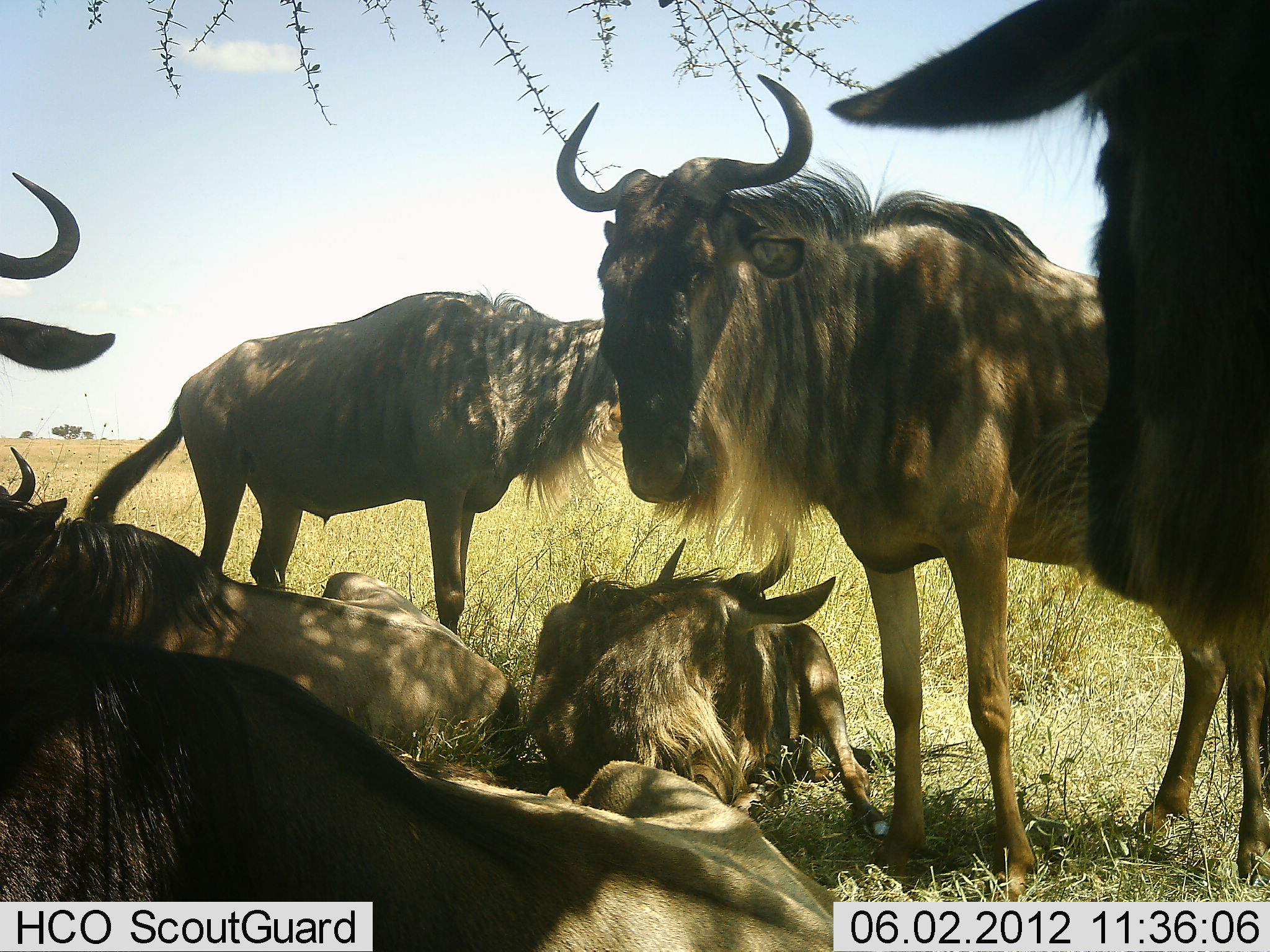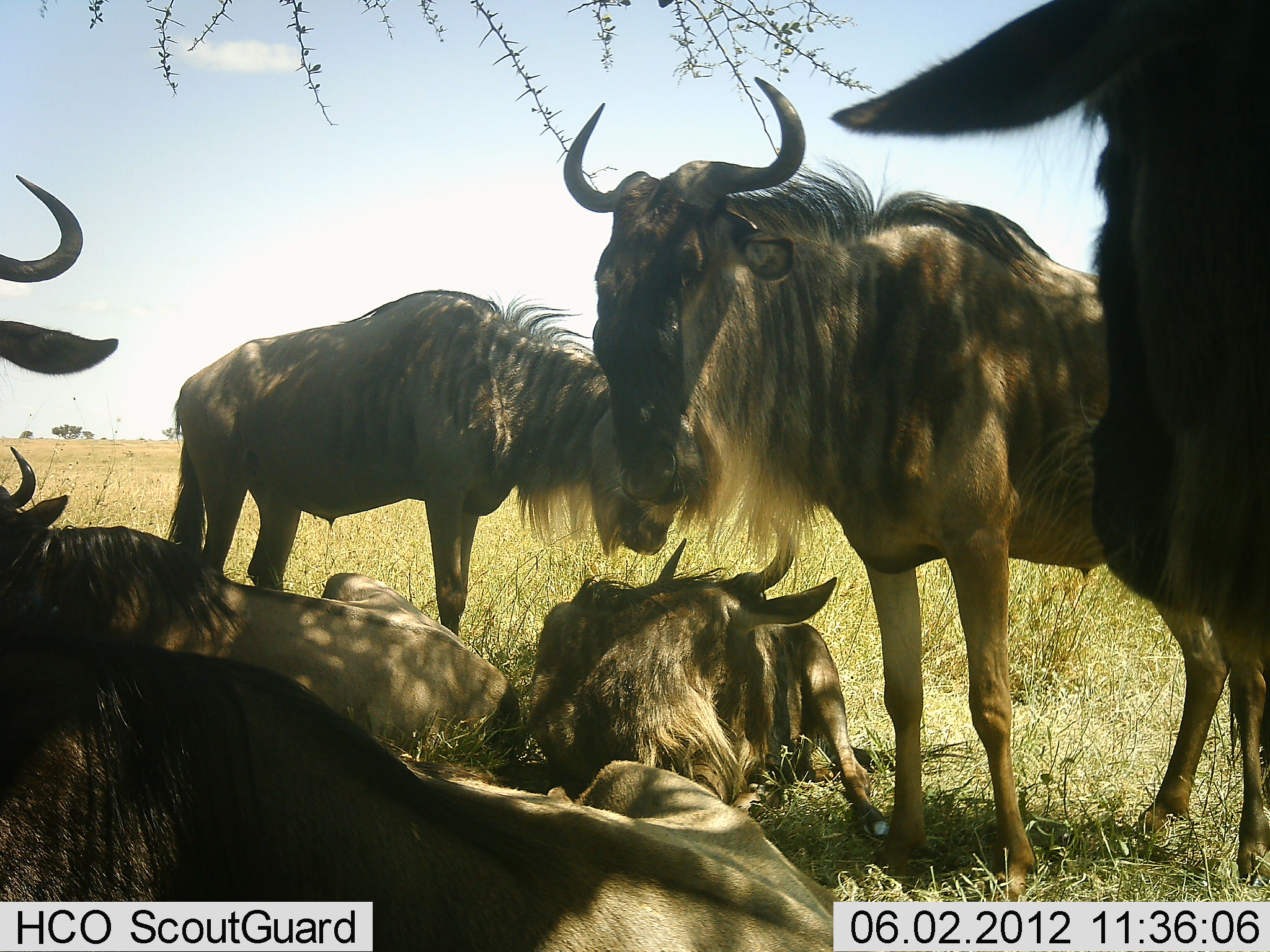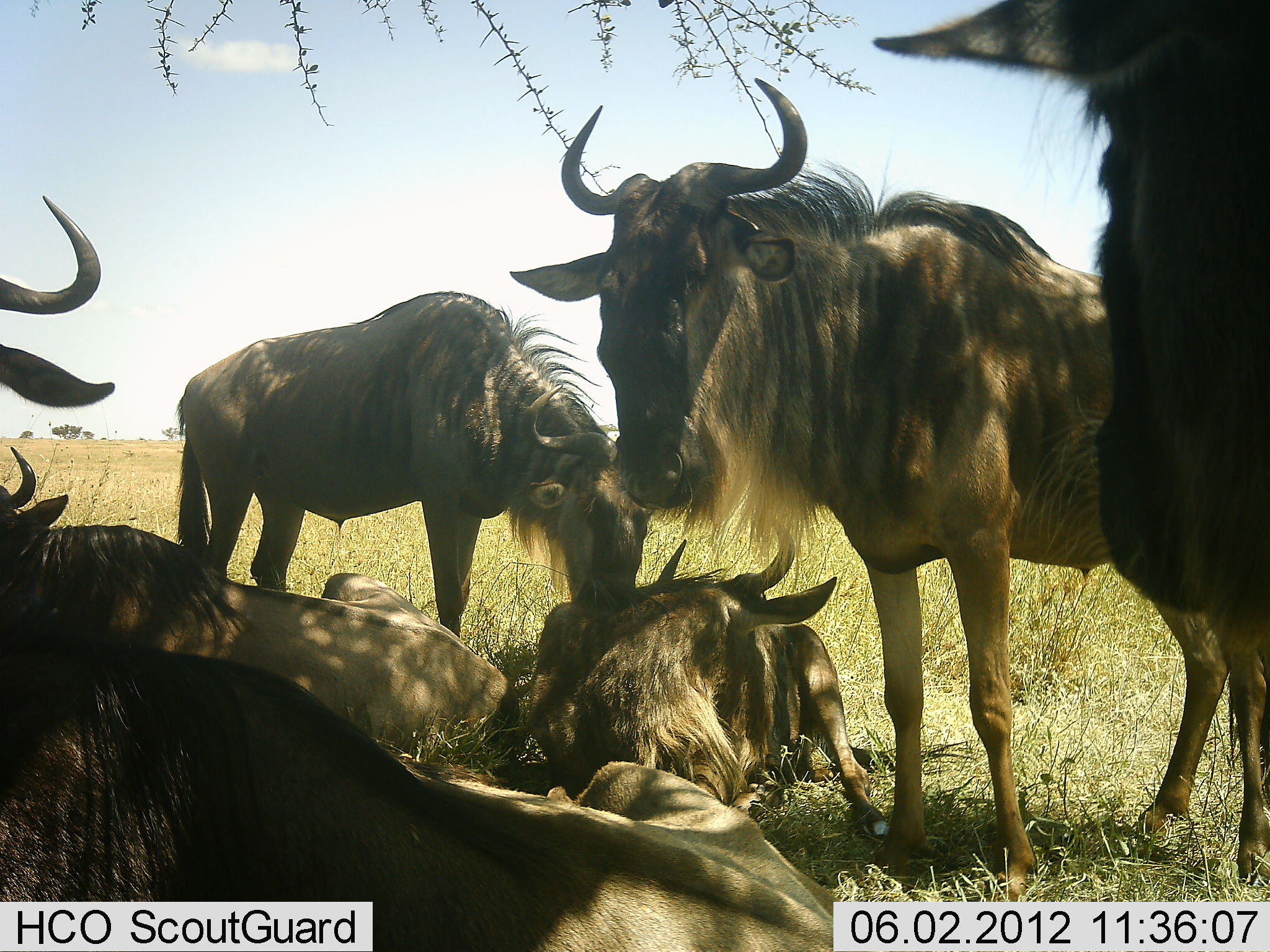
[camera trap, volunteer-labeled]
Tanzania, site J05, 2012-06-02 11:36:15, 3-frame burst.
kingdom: Animalia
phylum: Chordata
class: Mammalia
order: Artiodactyla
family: Bovidae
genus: Connochaetes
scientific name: Connochaetes taurinus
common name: blue wildebeest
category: wildebeest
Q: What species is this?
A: Wildebeest (blue wildebeest) (Connochaetes taurinus).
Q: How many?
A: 7.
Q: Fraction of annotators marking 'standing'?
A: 100%.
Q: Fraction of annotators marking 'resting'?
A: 90%.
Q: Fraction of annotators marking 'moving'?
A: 0%.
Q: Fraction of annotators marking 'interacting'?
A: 0%.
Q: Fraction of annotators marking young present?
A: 0%.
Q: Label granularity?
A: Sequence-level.